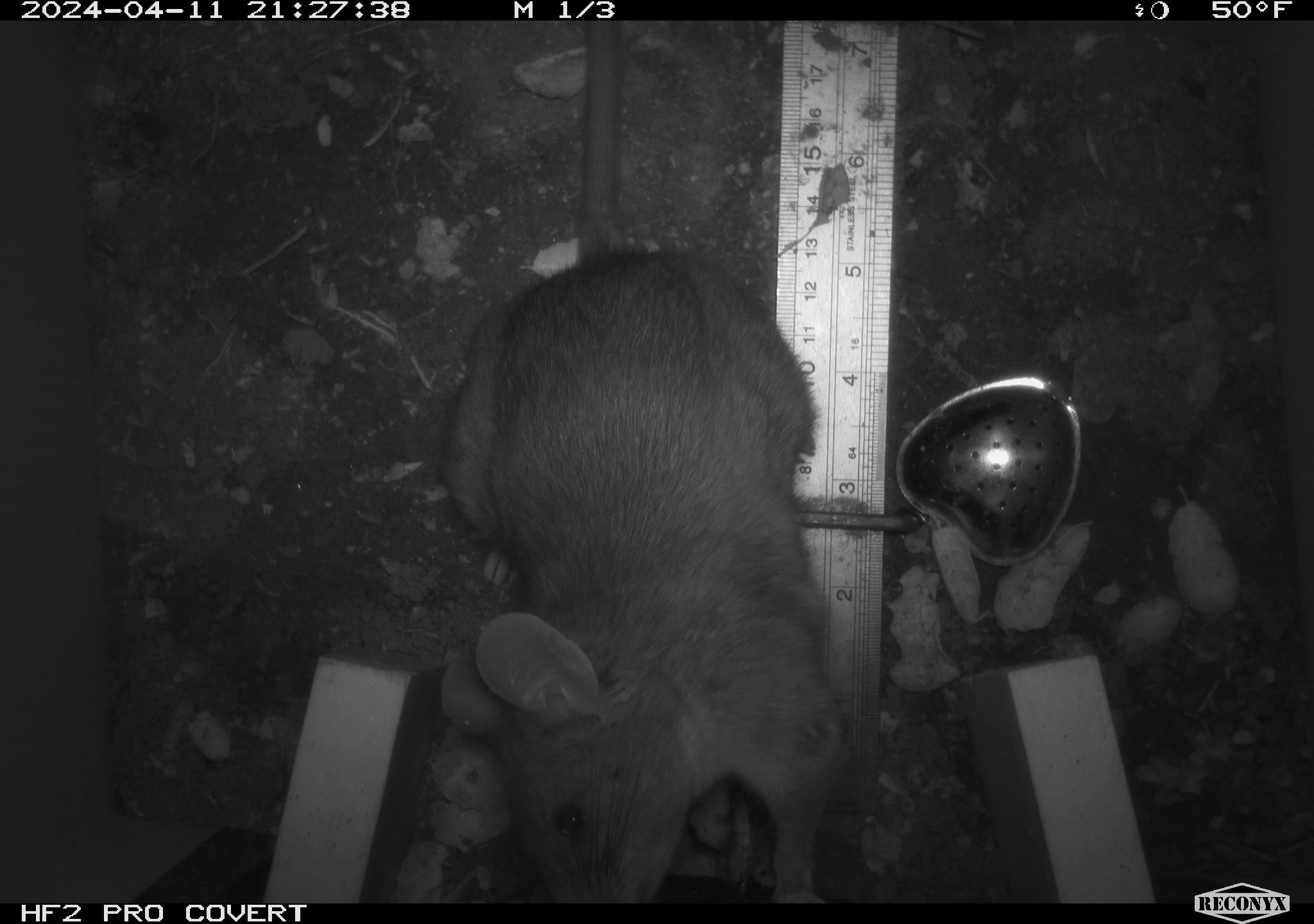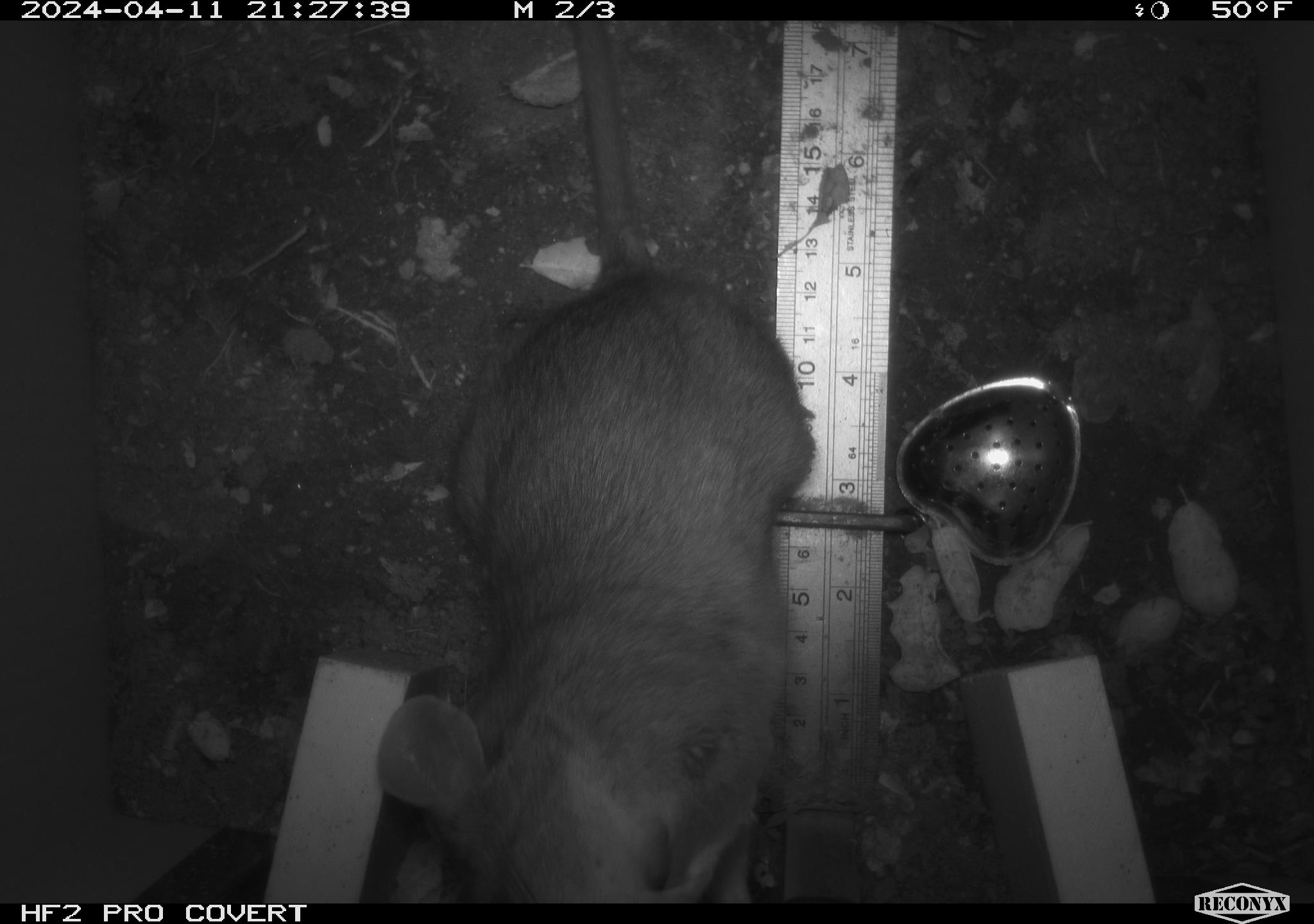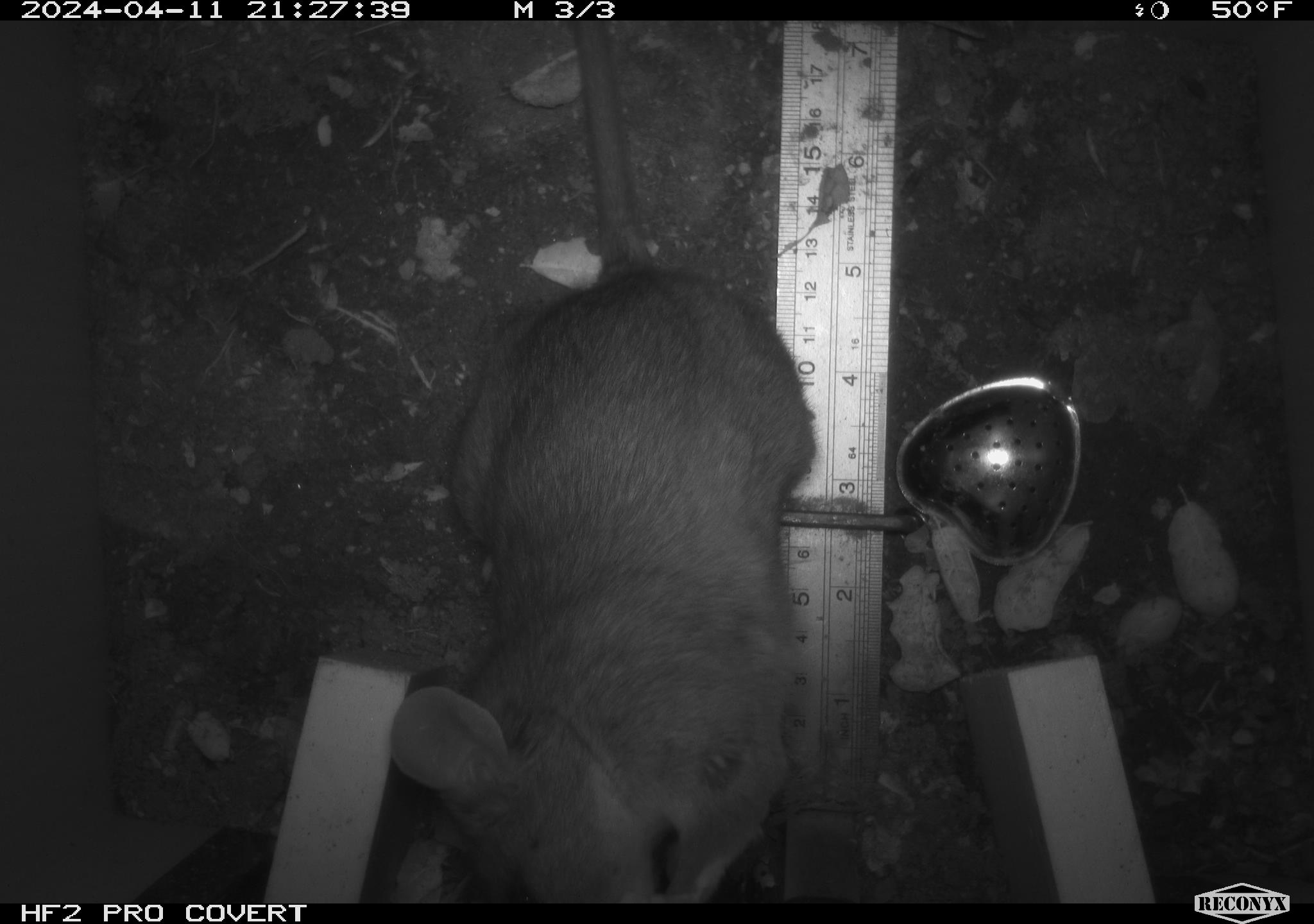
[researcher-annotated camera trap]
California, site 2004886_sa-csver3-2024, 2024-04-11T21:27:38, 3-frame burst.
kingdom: Animalia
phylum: Chordata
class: Mammalia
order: Rodentia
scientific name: Rodentia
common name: rodent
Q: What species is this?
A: Rodent (Rodentia).